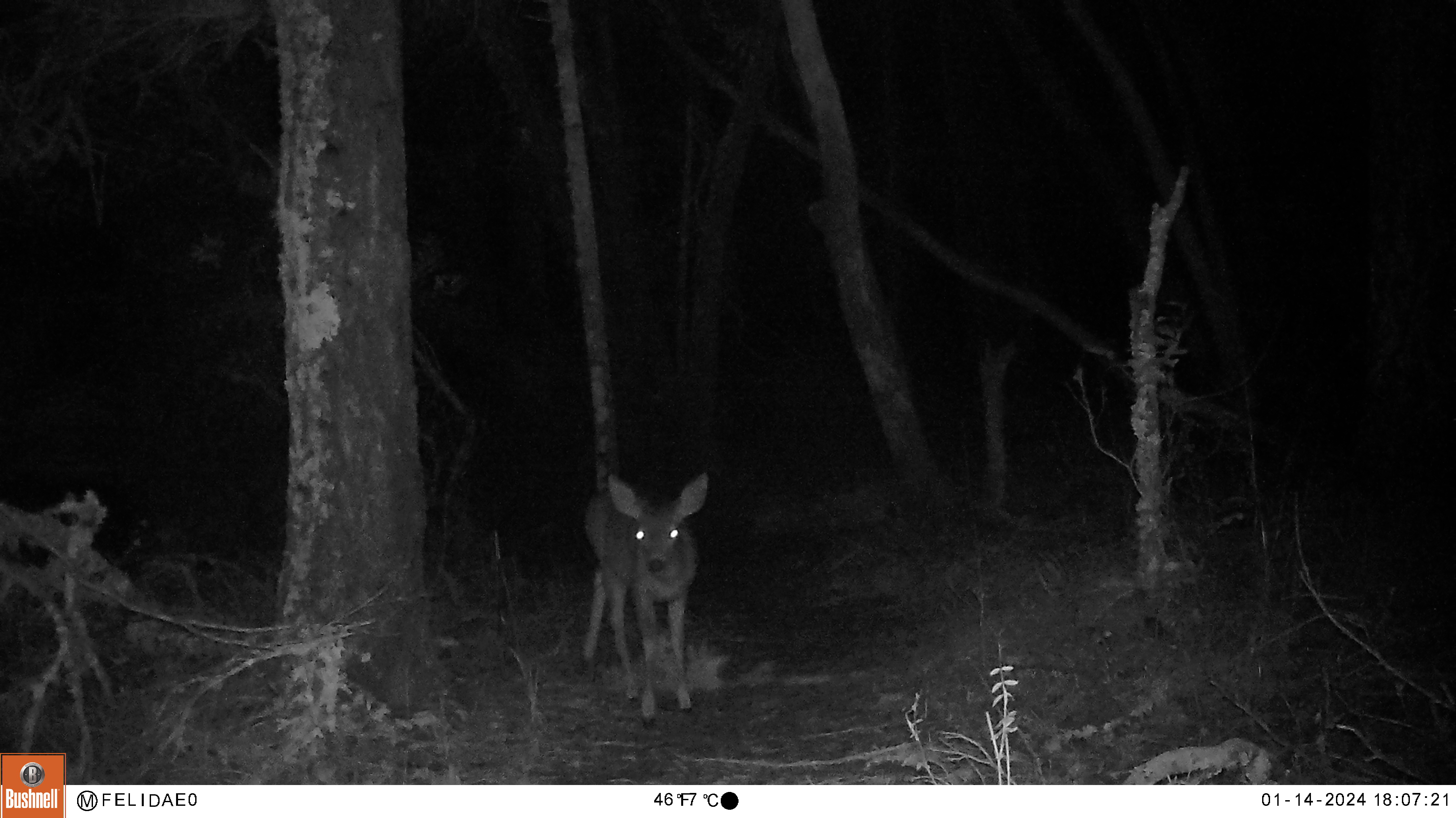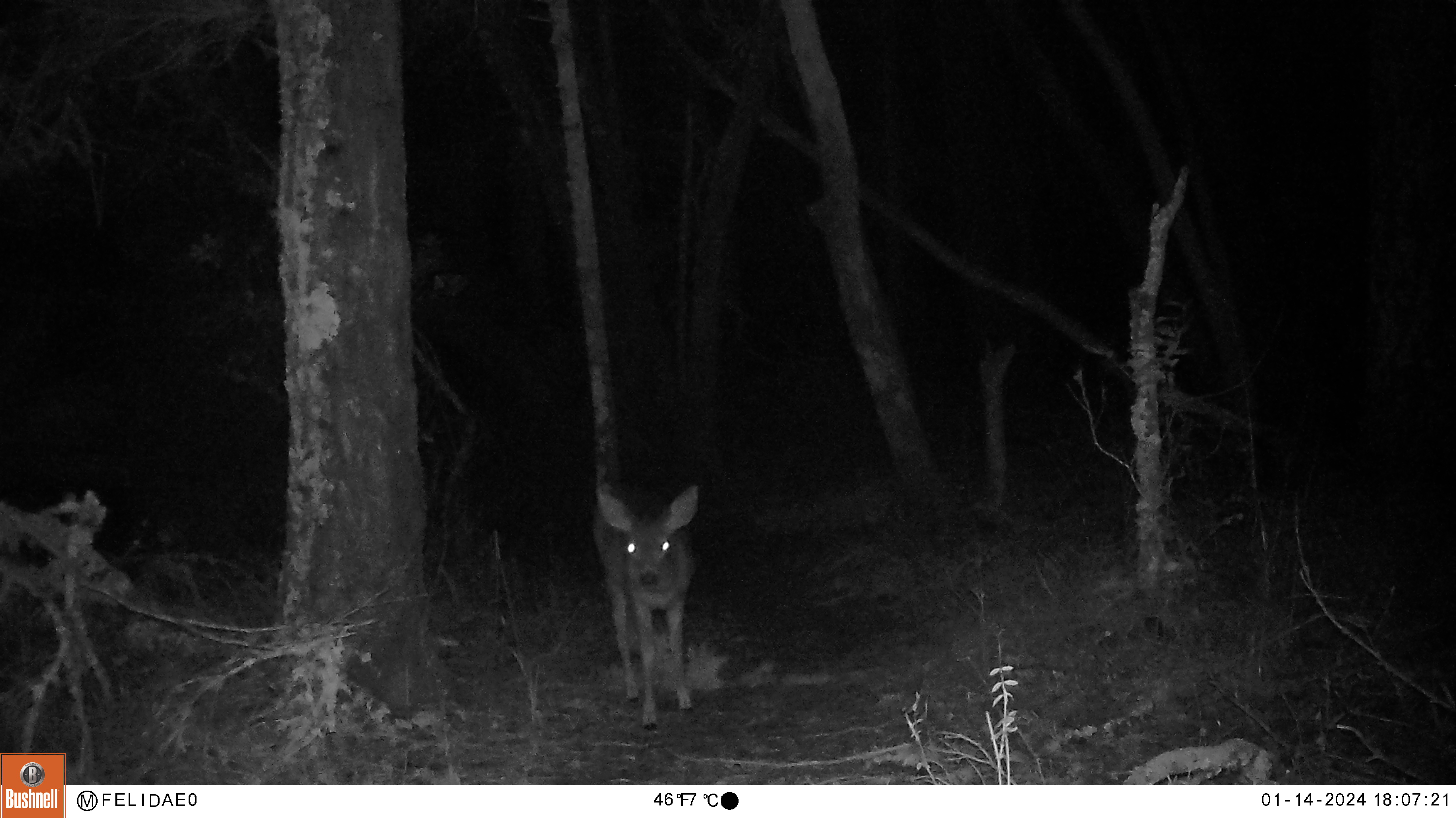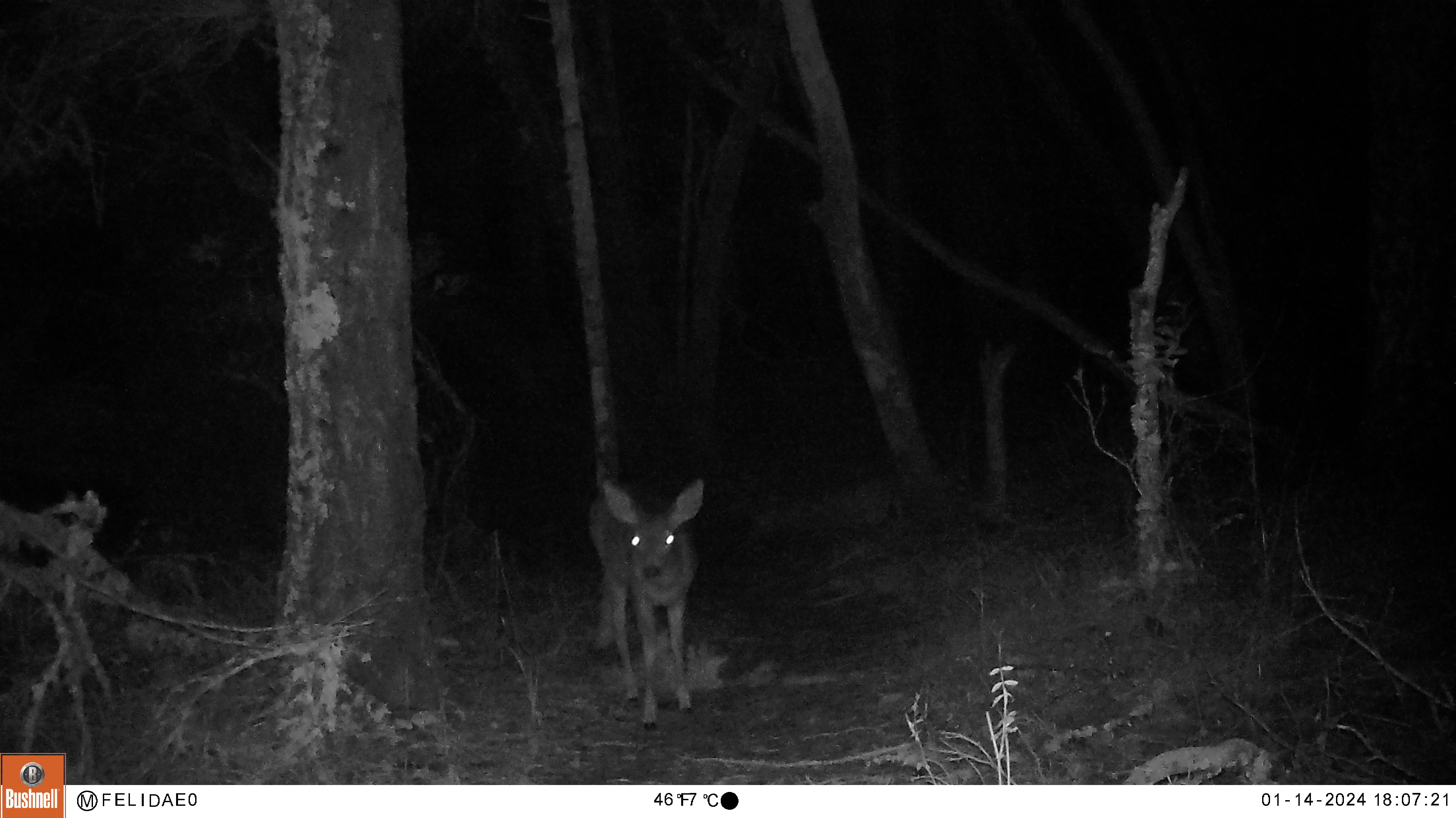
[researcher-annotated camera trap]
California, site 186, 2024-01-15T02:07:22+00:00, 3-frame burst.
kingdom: Animalia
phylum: Chordata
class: Mammalia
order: Artiodactyla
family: Cervidae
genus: Odocoileus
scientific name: Odocoileus hemionus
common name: mule deer